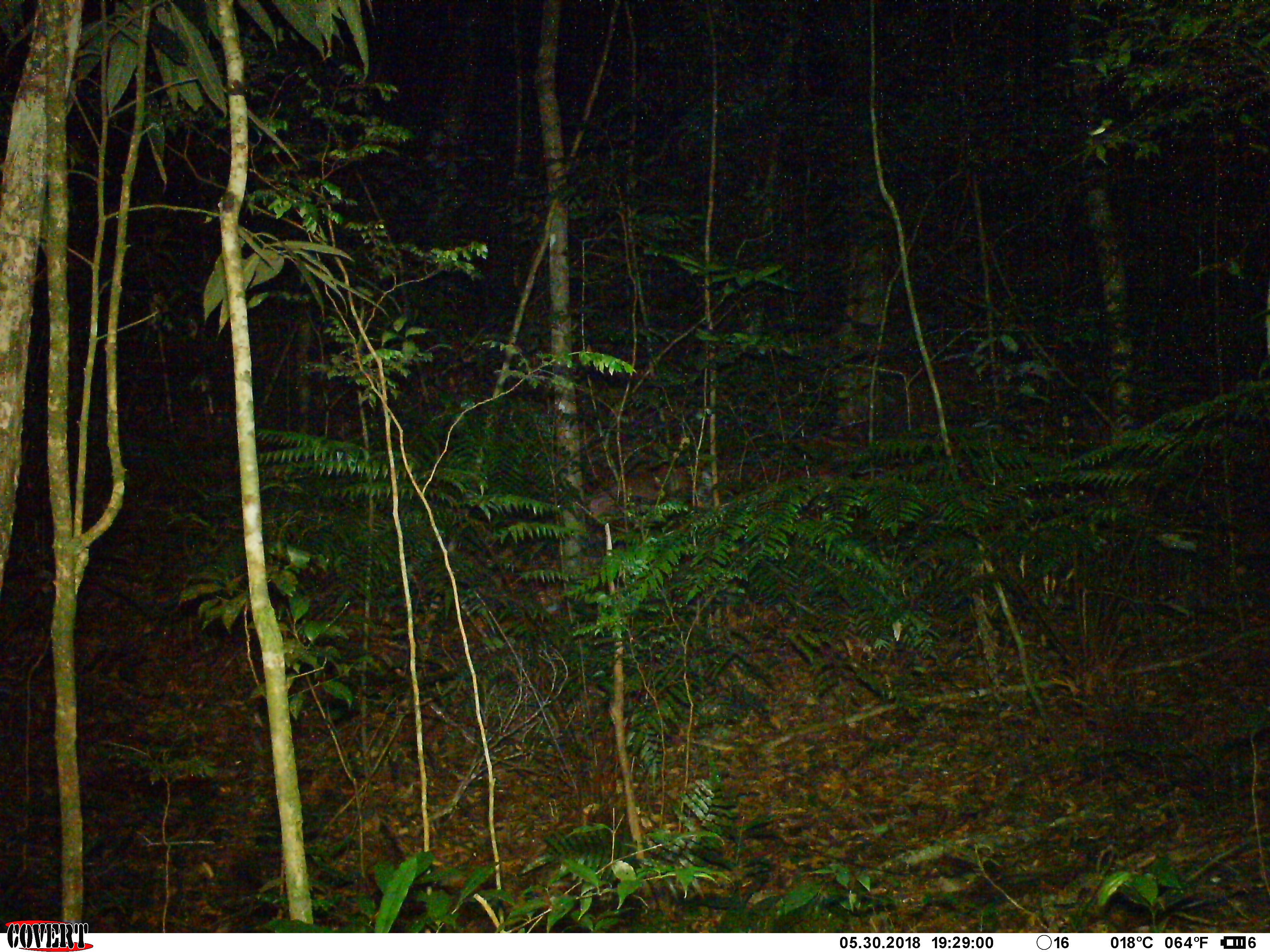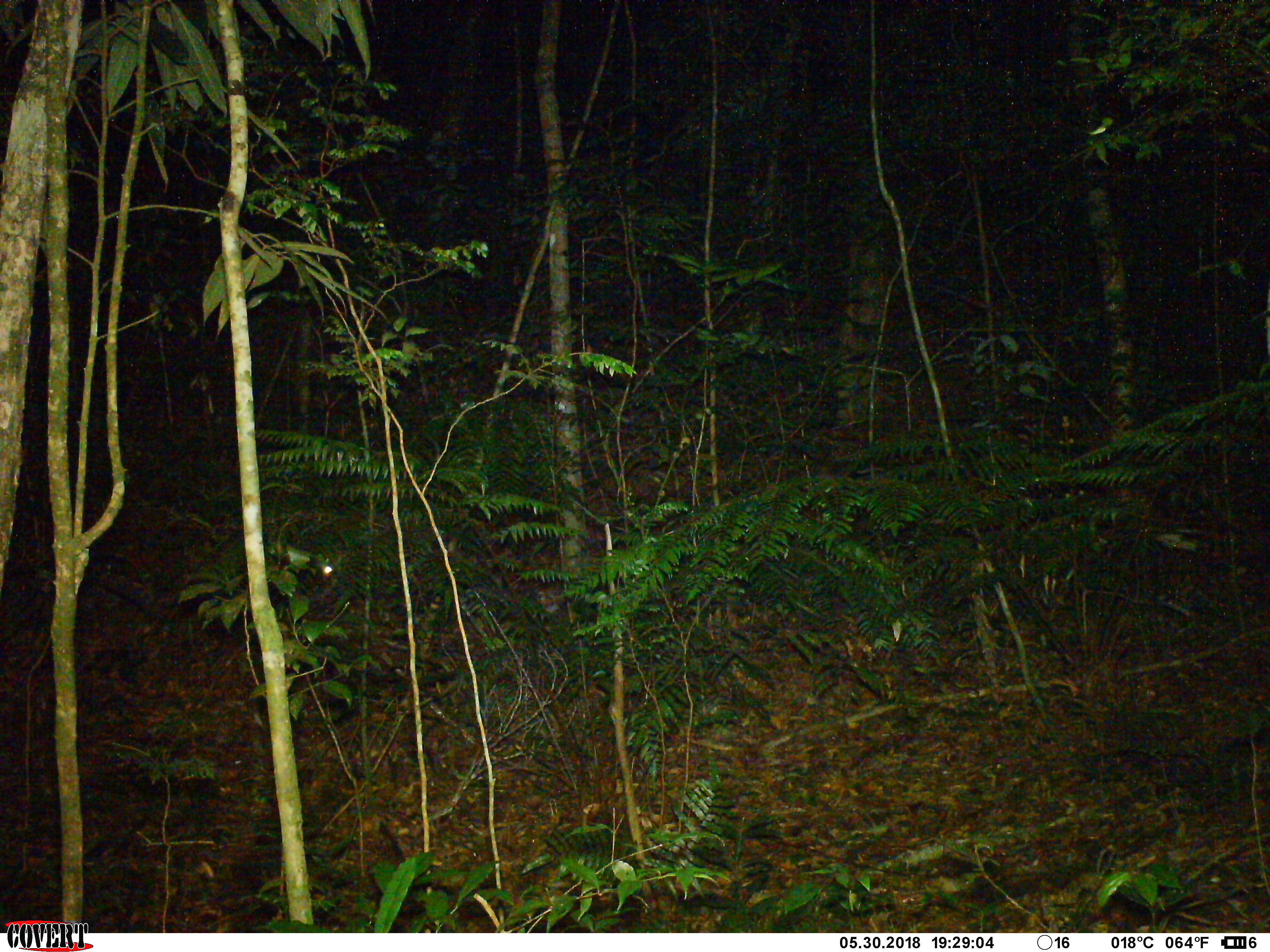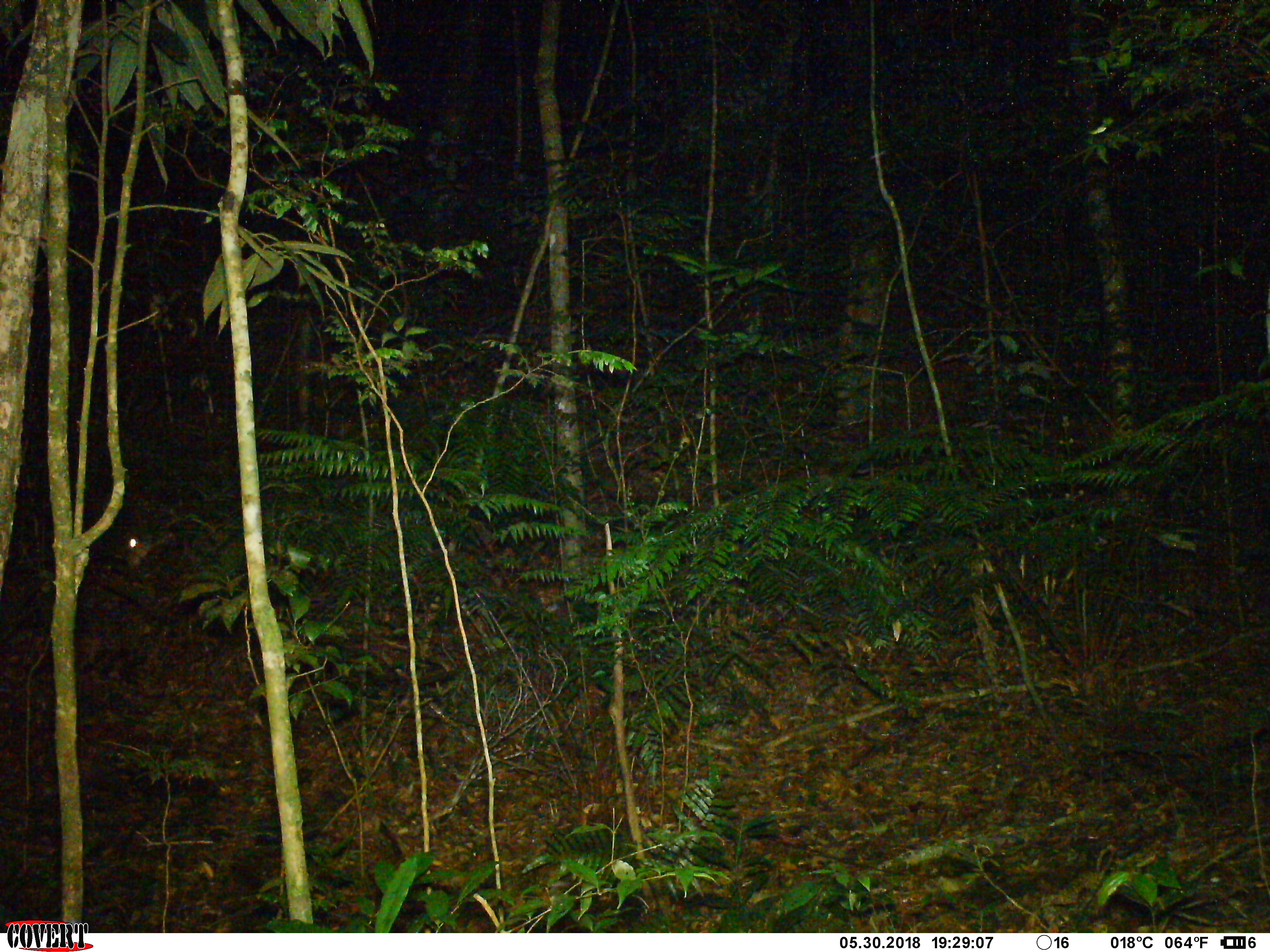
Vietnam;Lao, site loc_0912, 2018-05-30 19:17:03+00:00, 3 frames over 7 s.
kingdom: Animalia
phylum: Chordata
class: Mammalia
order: Artiodactyla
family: Cervidae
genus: Muntiacus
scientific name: Muntiacus rooseveltorum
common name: roosevelt's muntjac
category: roosevelts muntjac group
Roosevelts muntjac group (roosevelt's muntjac) (Muntiacus rooseveltorum). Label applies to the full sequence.